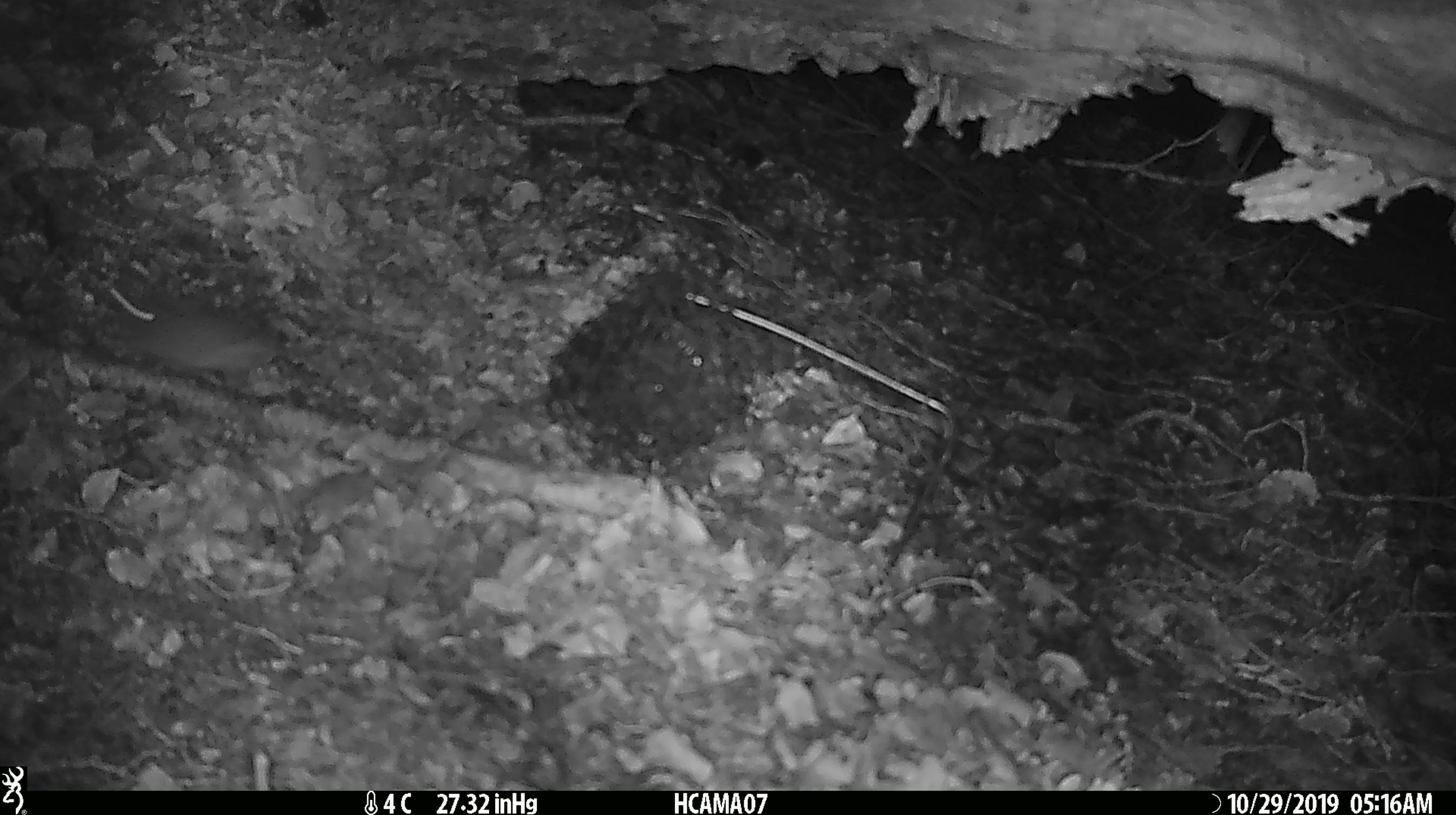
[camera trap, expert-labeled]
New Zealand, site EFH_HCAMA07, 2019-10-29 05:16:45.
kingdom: Animalia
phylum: Chordata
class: Mammalia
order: Rodentia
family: Muridae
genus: Mus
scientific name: Mus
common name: mouse